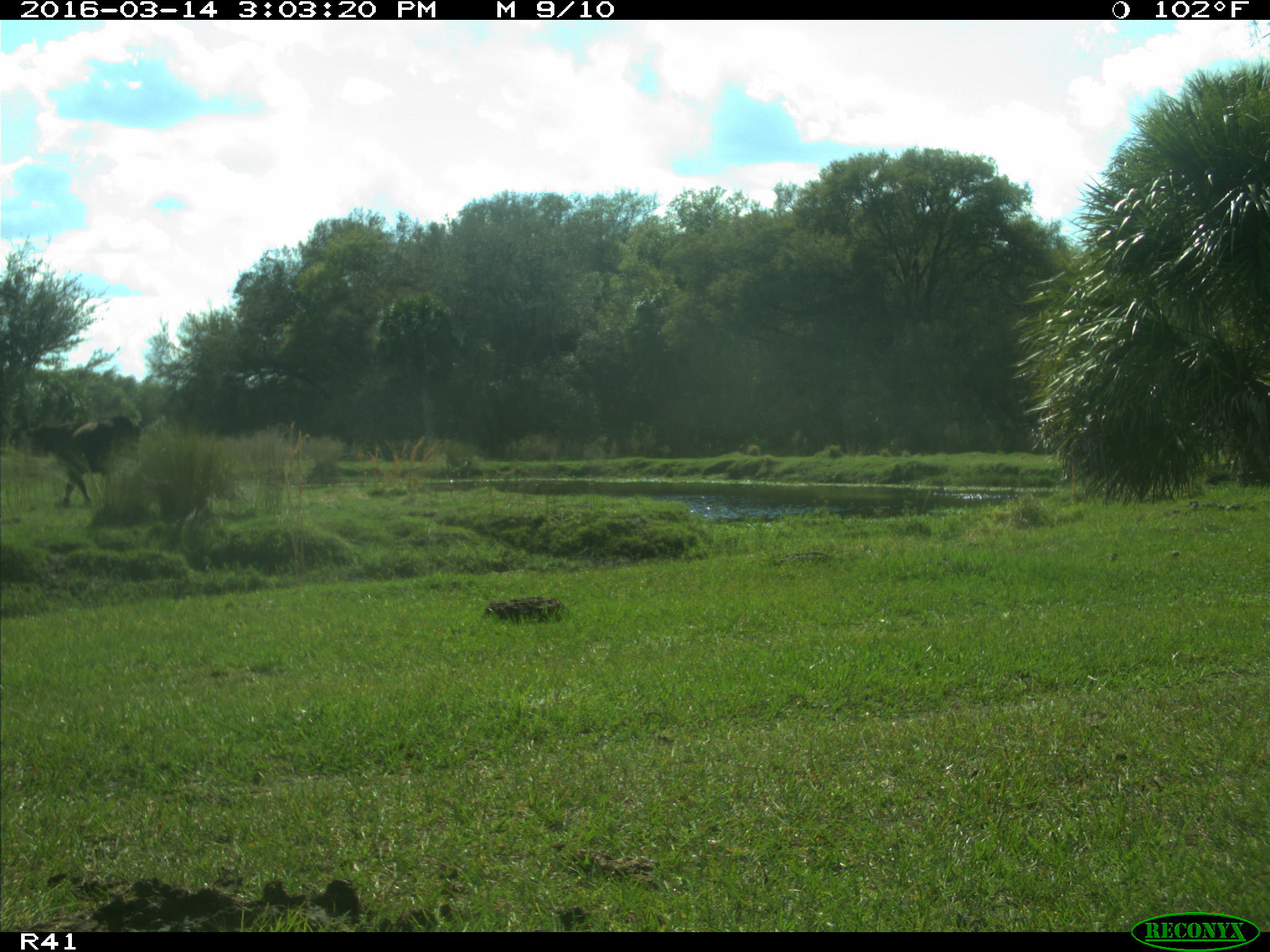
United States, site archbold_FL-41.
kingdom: Animalia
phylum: Chordata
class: Mammalia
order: Artiodactyla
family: Bovidae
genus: Bos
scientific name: Bos taurus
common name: domestic cow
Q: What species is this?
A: Bos taurus (domestic cow).